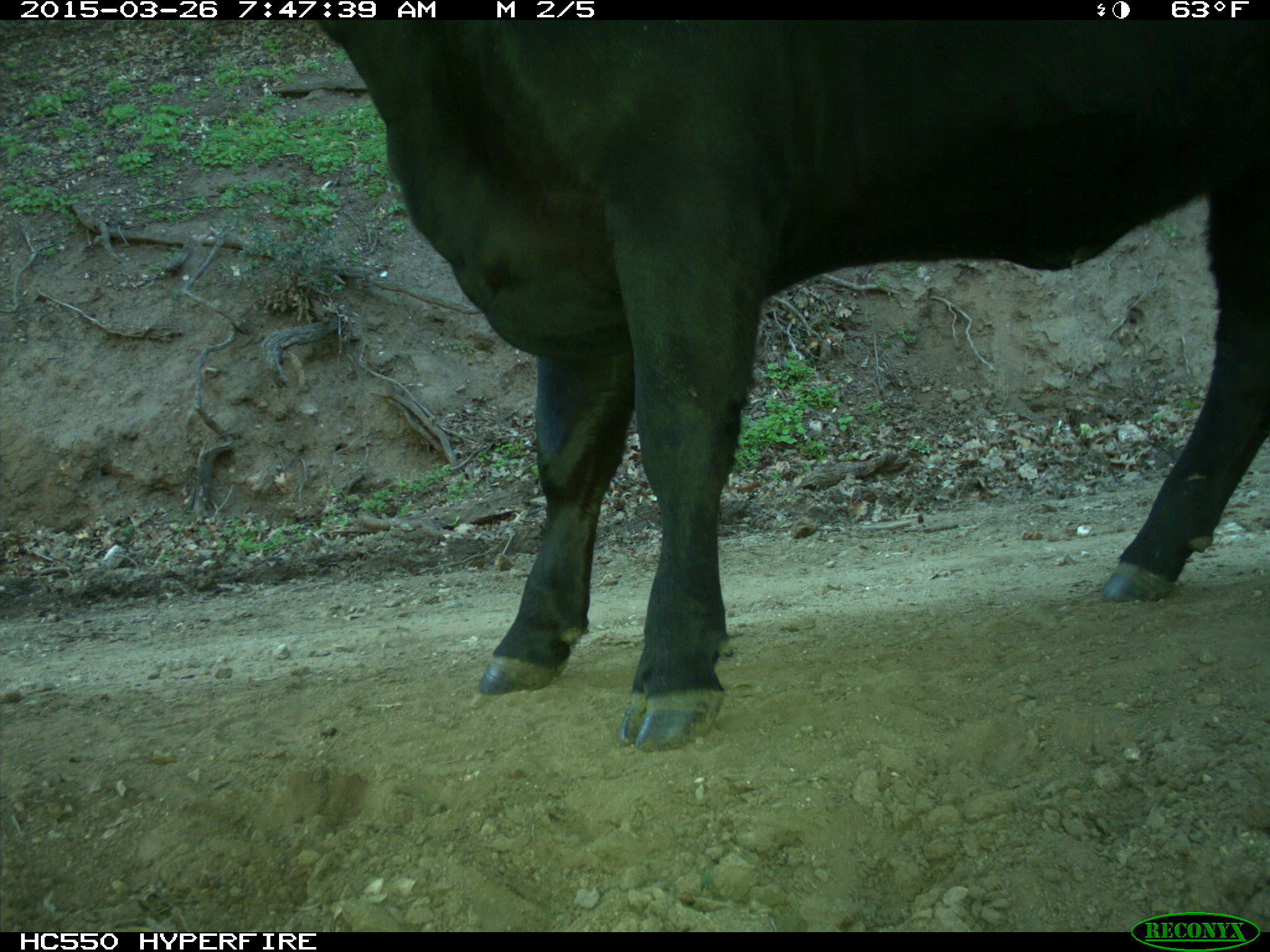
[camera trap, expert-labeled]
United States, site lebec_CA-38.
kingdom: Animalia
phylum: Chordata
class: Mammalia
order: Artiodactyla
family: Bovidae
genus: Bos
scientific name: Bos taurus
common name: domestic cow